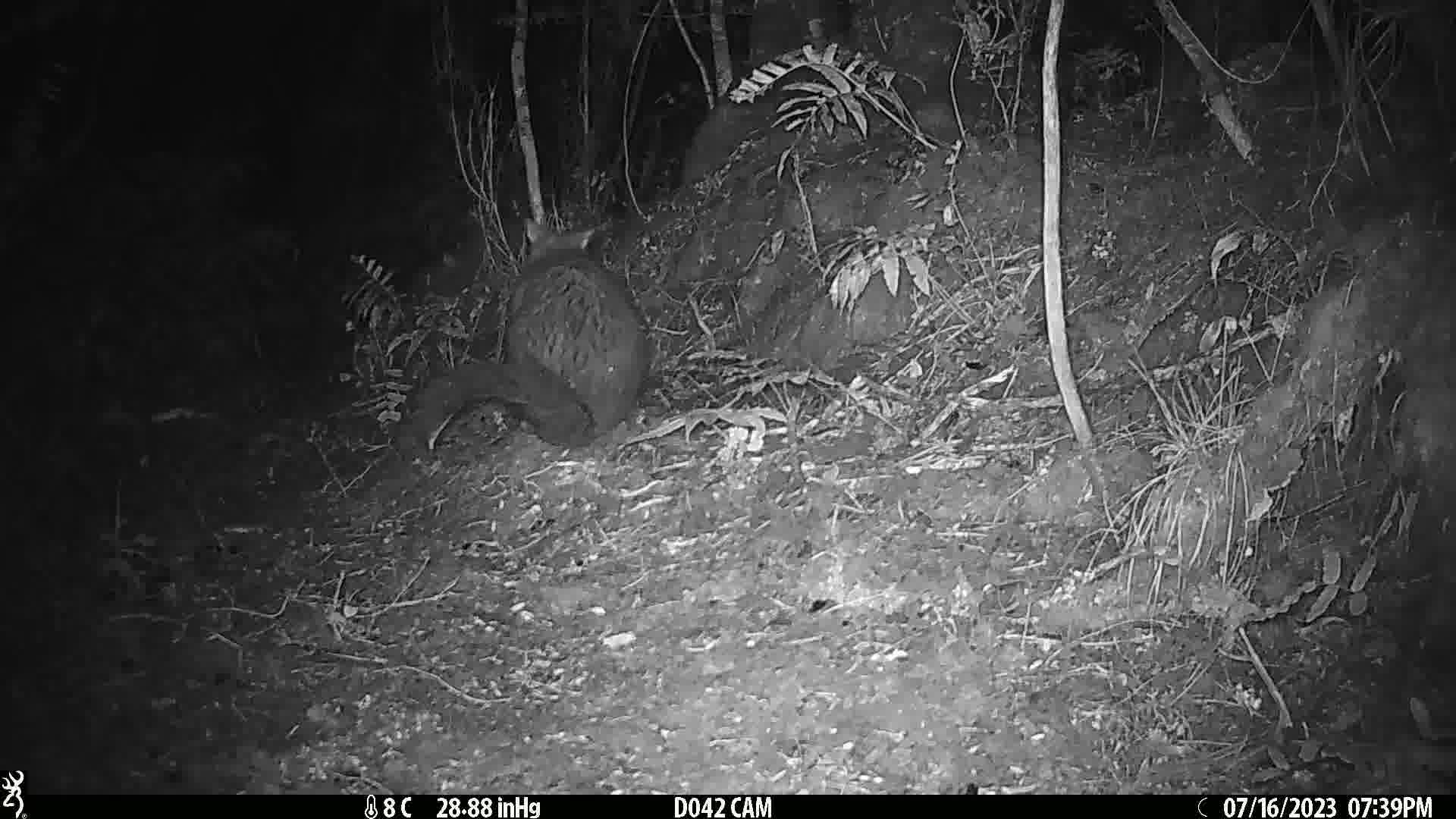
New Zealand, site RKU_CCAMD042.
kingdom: Animalia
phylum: Chordata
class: Mammalia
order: Diprotodontia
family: Phalangeridae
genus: Trichosurus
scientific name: Trichosurus vulpecula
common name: common brushtail possum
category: possum